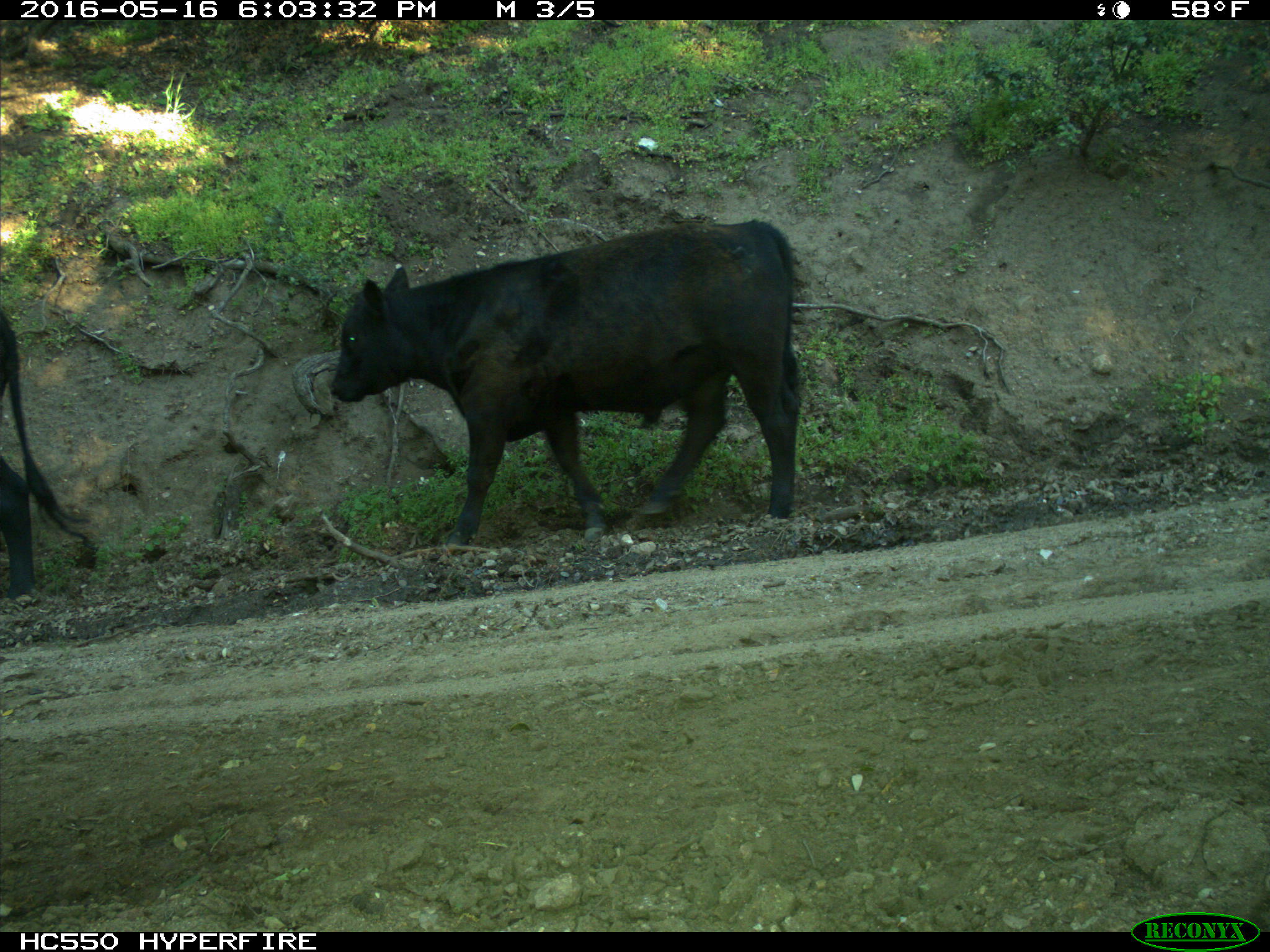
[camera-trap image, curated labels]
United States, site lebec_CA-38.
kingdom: Animalia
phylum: Chordata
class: Mammalia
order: Artiodactyla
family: Bovidae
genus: Bos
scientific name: Bos taurus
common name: domestic cow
Bos taurus (domestic cow).